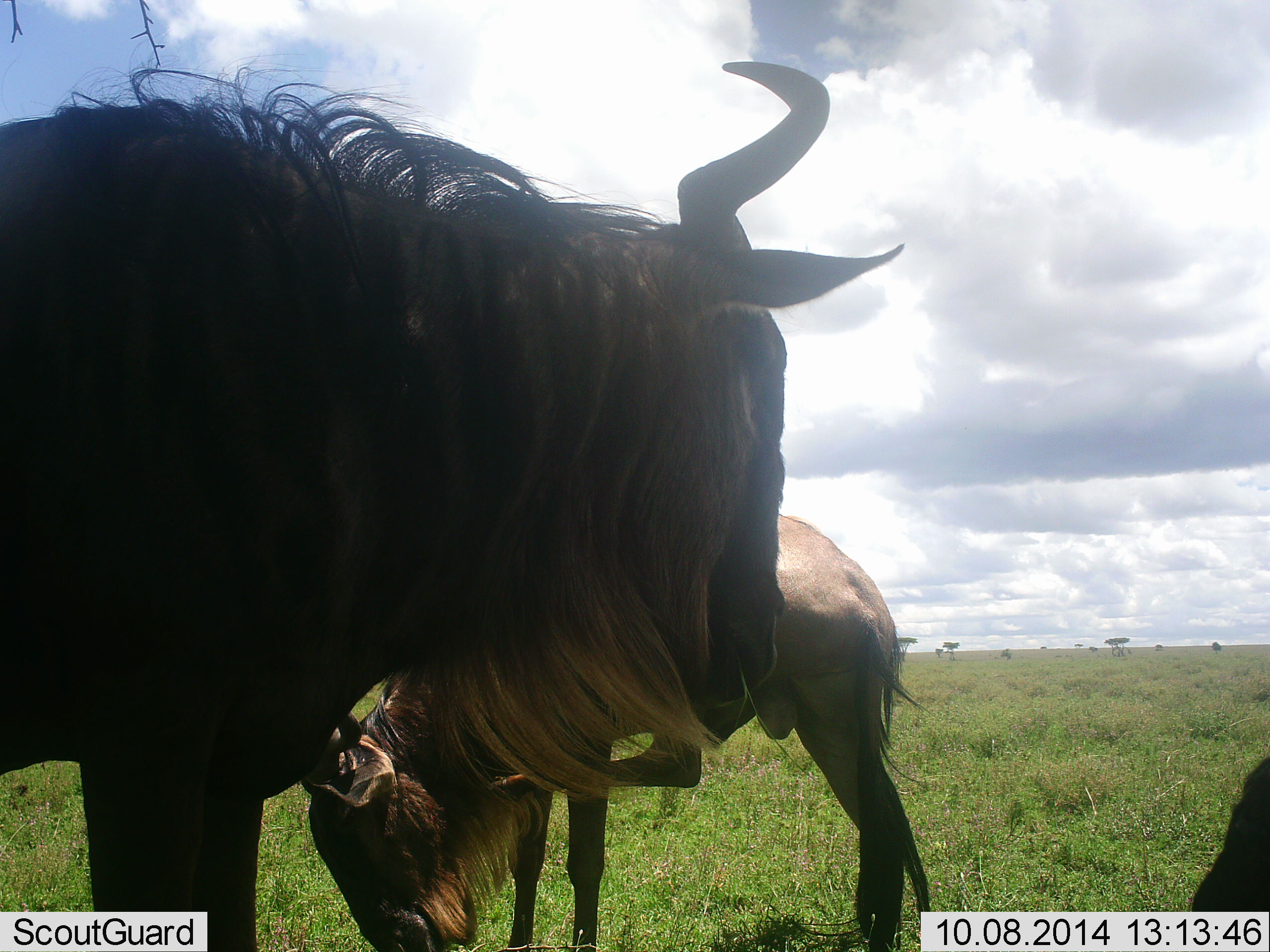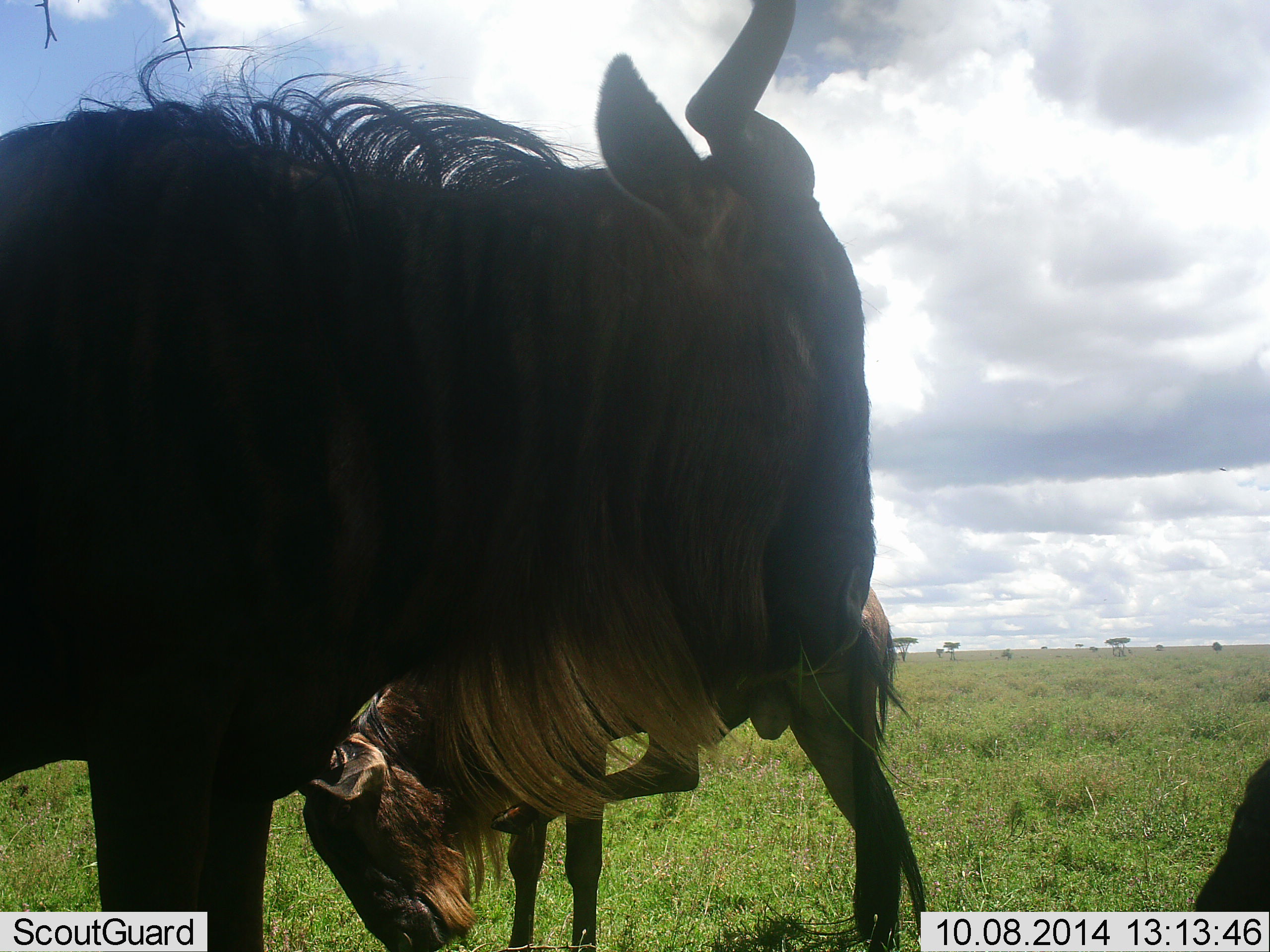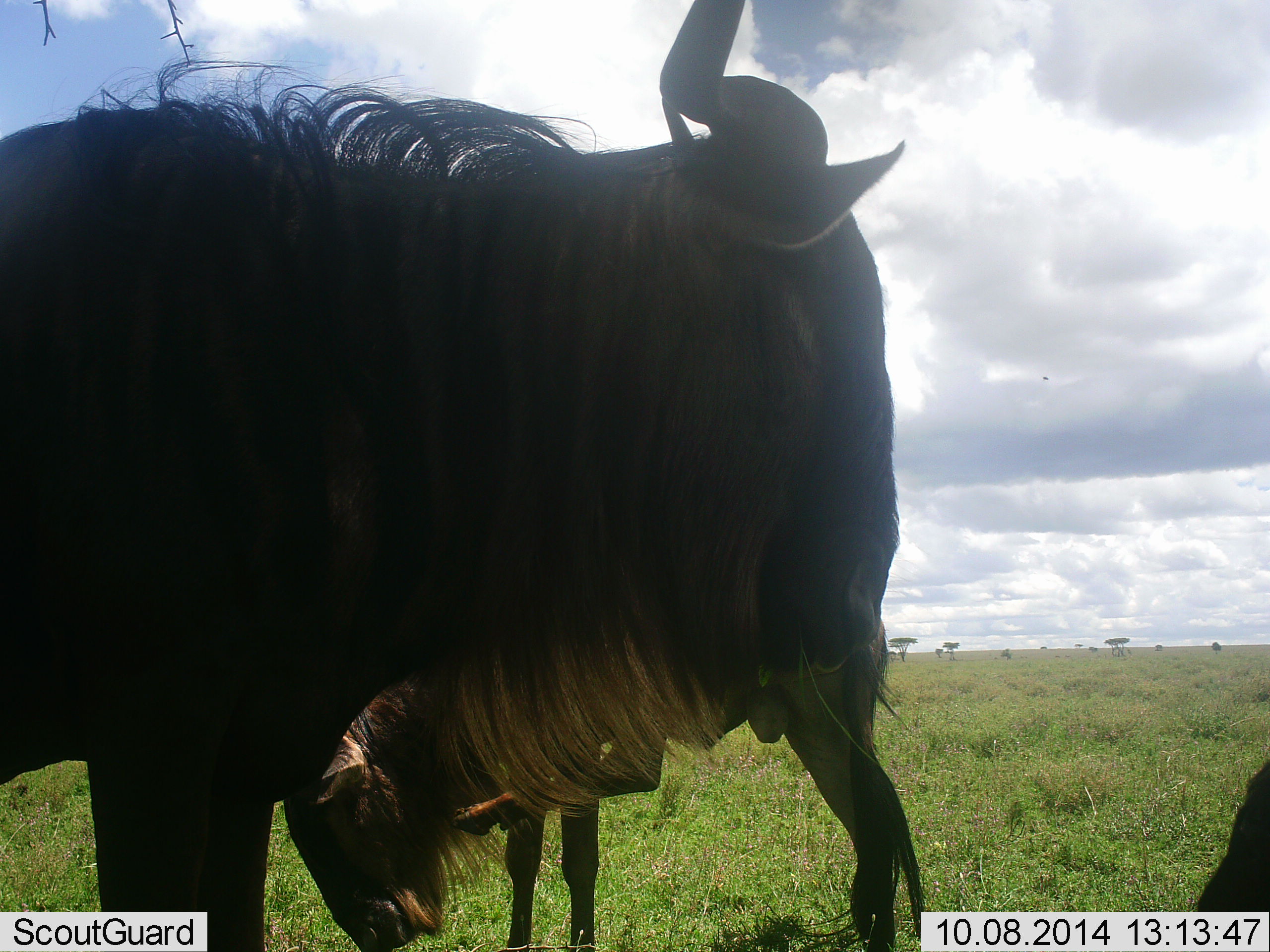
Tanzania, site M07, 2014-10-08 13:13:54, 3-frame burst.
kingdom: Animalia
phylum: Chordata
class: Mammalia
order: Artiodactyla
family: Bovidae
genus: Connochaetes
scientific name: Connochaetes taurinus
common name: blue wildebeest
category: wildebeest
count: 3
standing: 90%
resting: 0%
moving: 0%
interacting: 10%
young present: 30%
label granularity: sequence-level